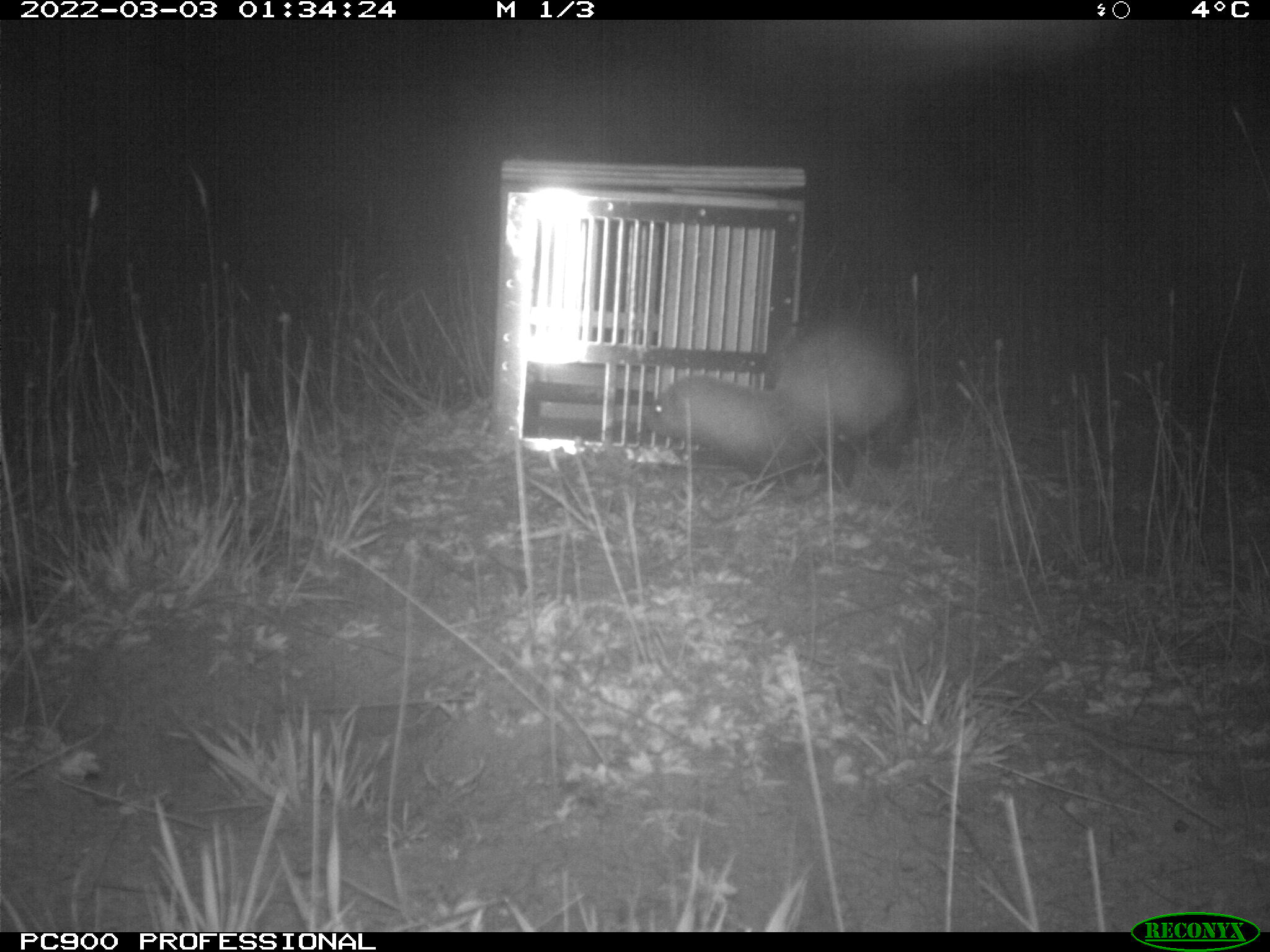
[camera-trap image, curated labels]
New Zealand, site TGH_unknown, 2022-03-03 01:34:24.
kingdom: Animalia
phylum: Chordata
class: Mammalia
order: Carnivora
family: Mustelidae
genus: Mustela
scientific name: Mustela furo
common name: ferret